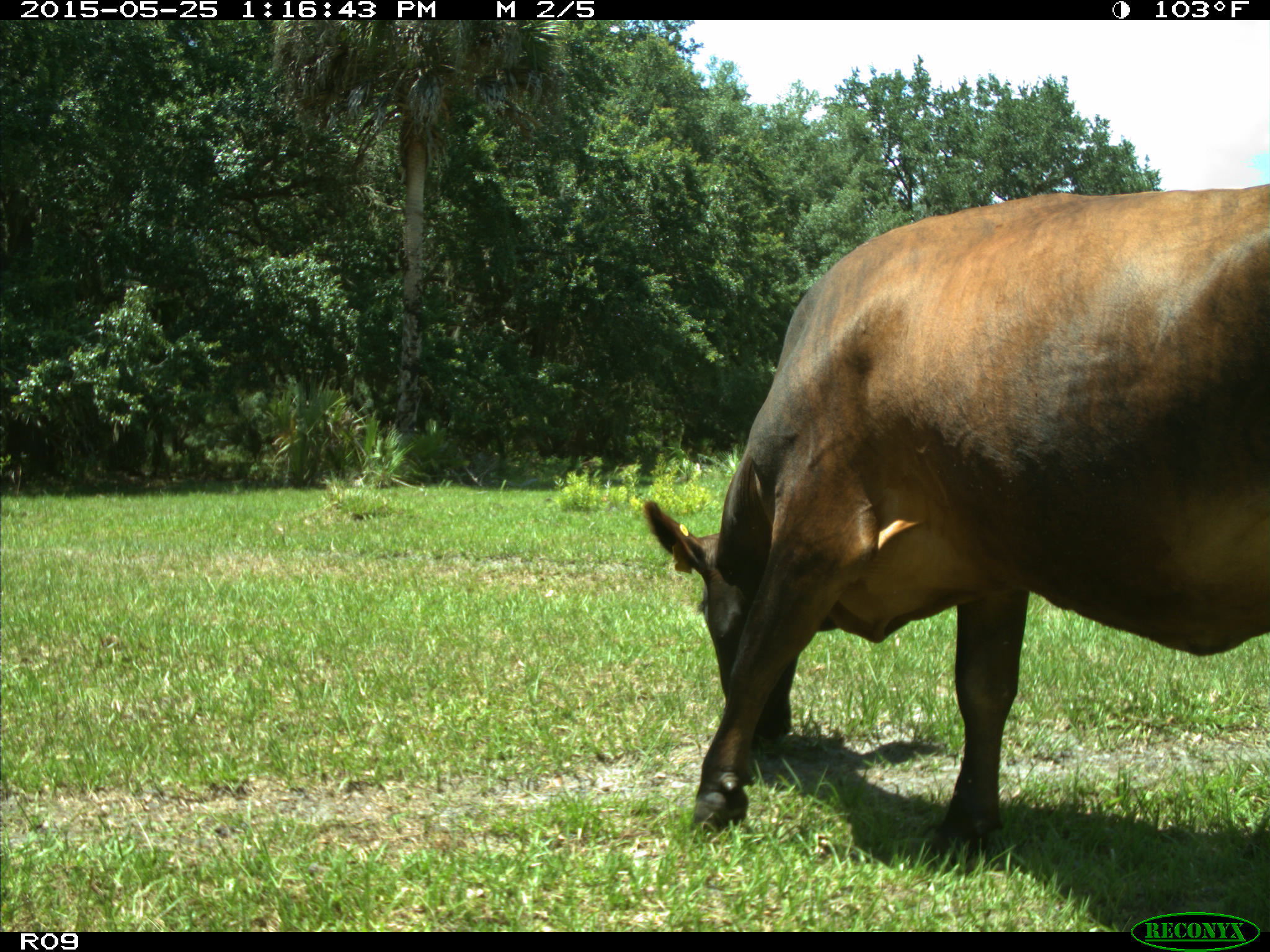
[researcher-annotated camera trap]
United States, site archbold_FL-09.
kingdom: Animalia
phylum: Chordata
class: Mammalia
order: Artiodactyla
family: Bovidae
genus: Bos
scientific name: Bos taurus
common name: domestic cow